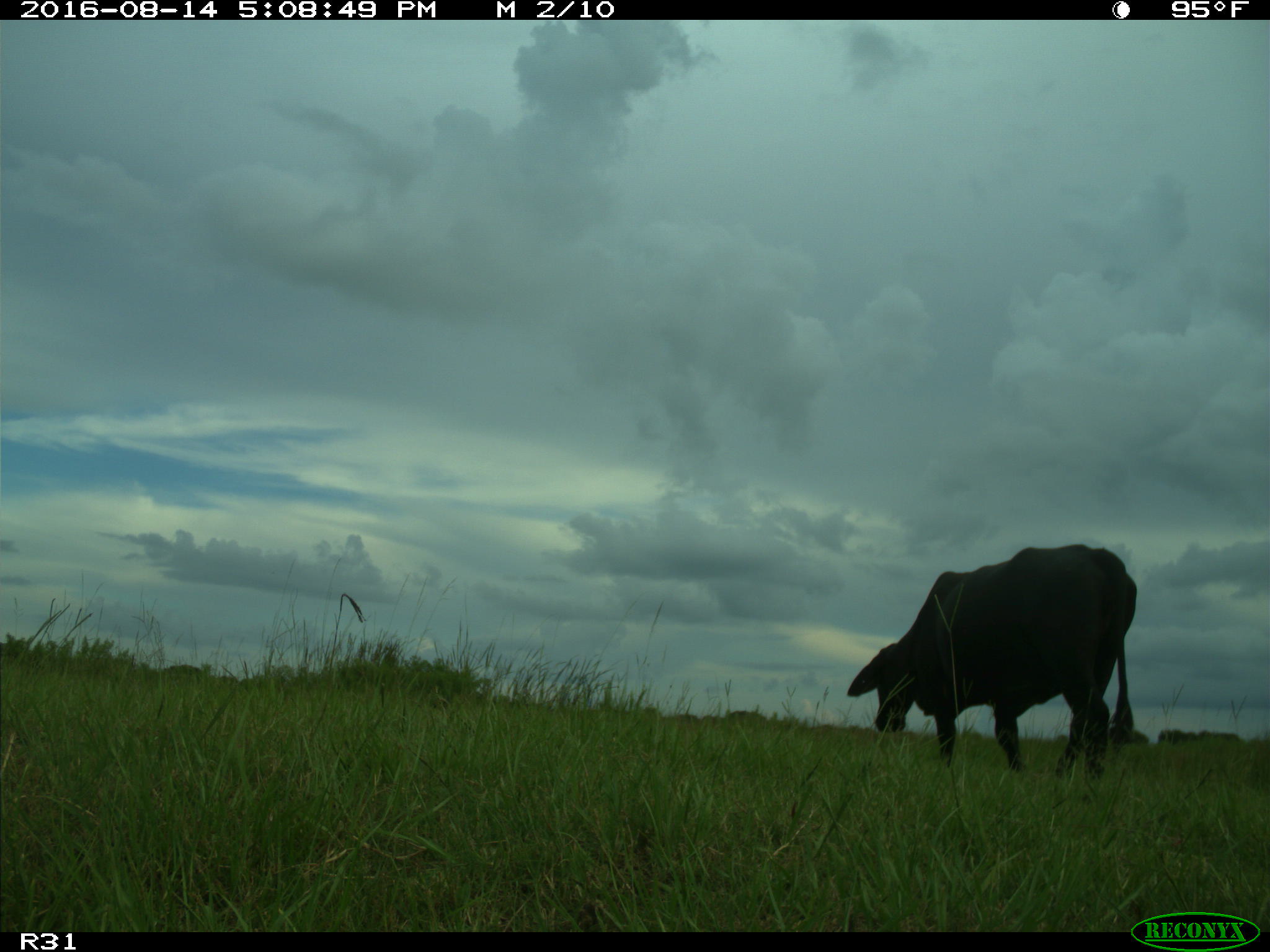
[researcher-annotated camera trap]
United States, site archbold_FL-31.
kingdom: Animalia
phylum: Chordata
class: Mammalia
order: Artiodactyla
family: Bovidae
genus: Bos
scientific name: Bos taurus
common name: domestic cow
Bos taurus (domestic cow).